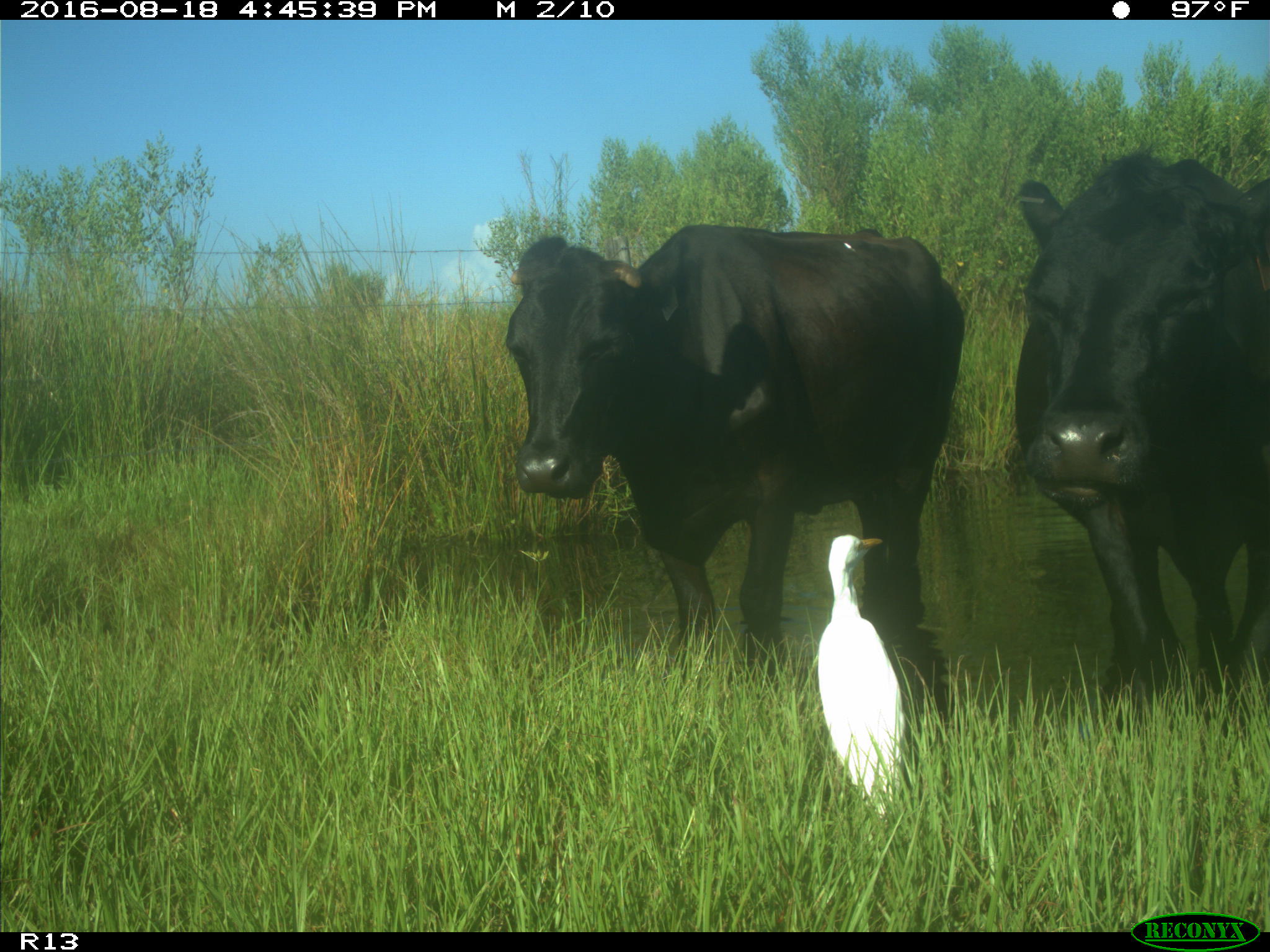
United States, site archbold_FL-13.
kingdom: Animalia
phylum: Chordata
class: Mammalia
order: Artiodactyla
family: Bovidae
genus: Bos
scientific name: Bos taurus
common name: domestic cow